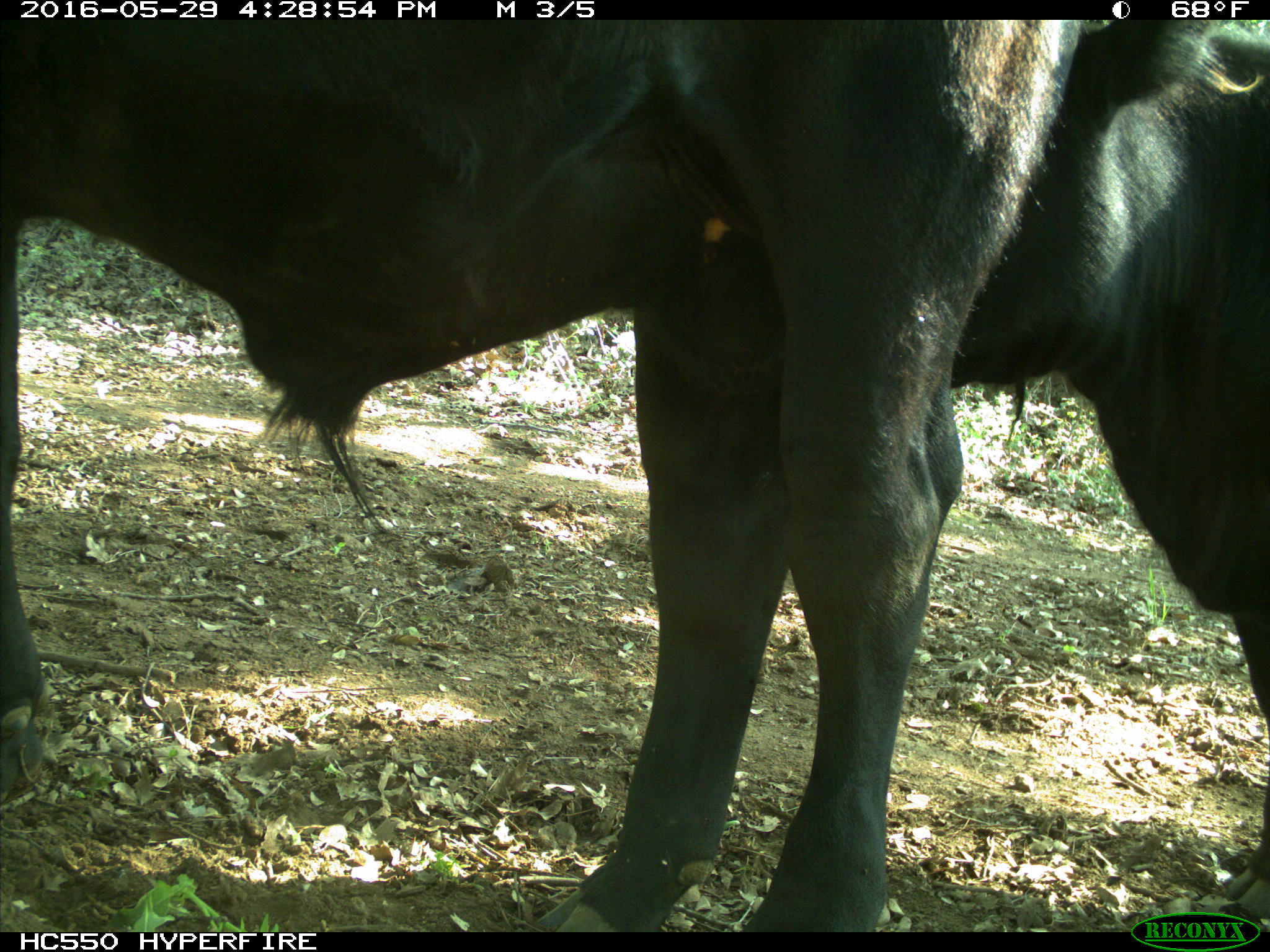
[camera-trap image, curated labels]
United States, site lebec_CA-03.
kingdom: Animalia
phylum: Chordata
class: Mammalia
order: Artiodactyla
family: Bovidae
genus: Bos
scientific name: Bos taurus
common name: domestic cow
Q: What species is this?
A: Bos taurus (domestic cow).